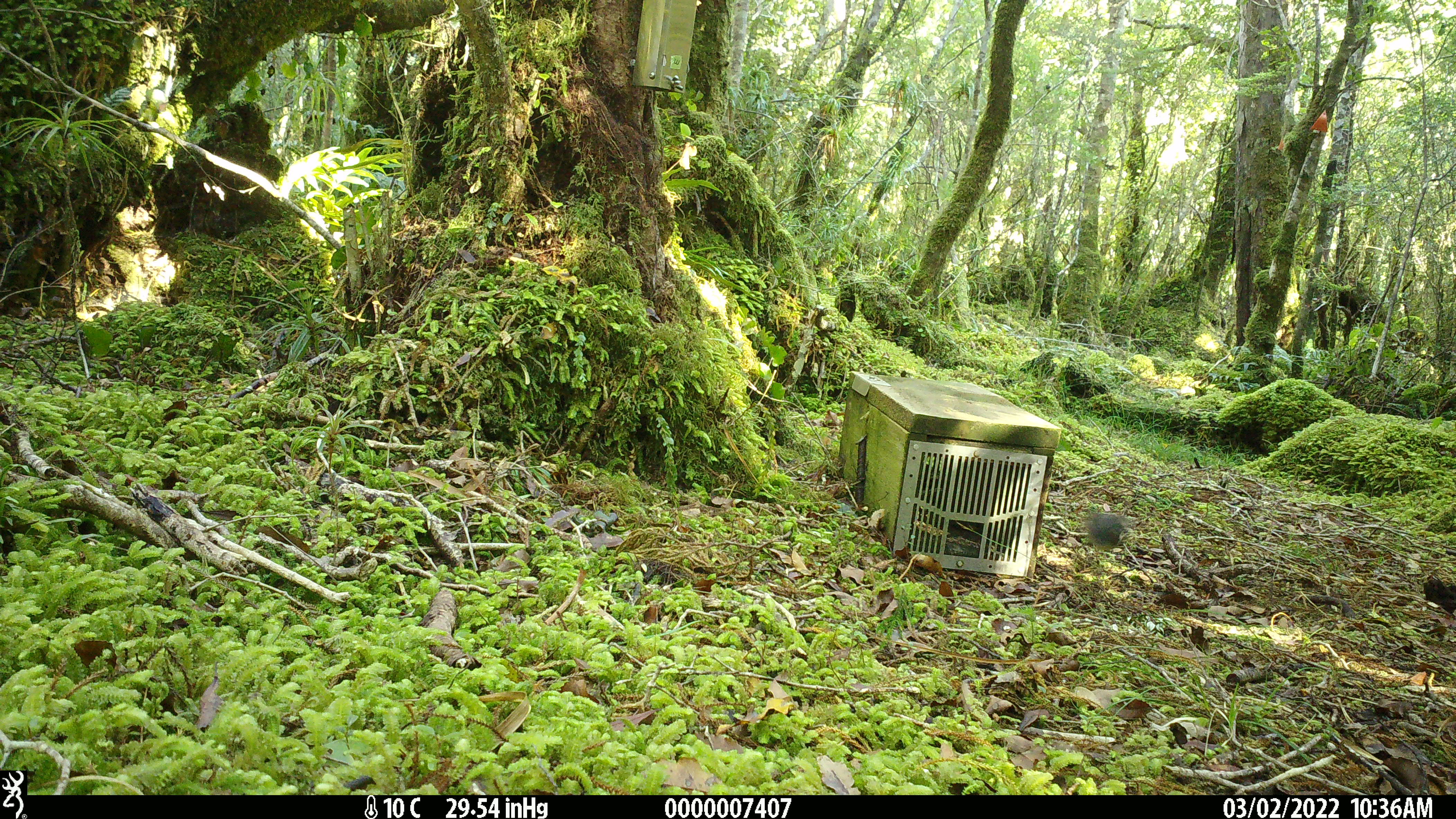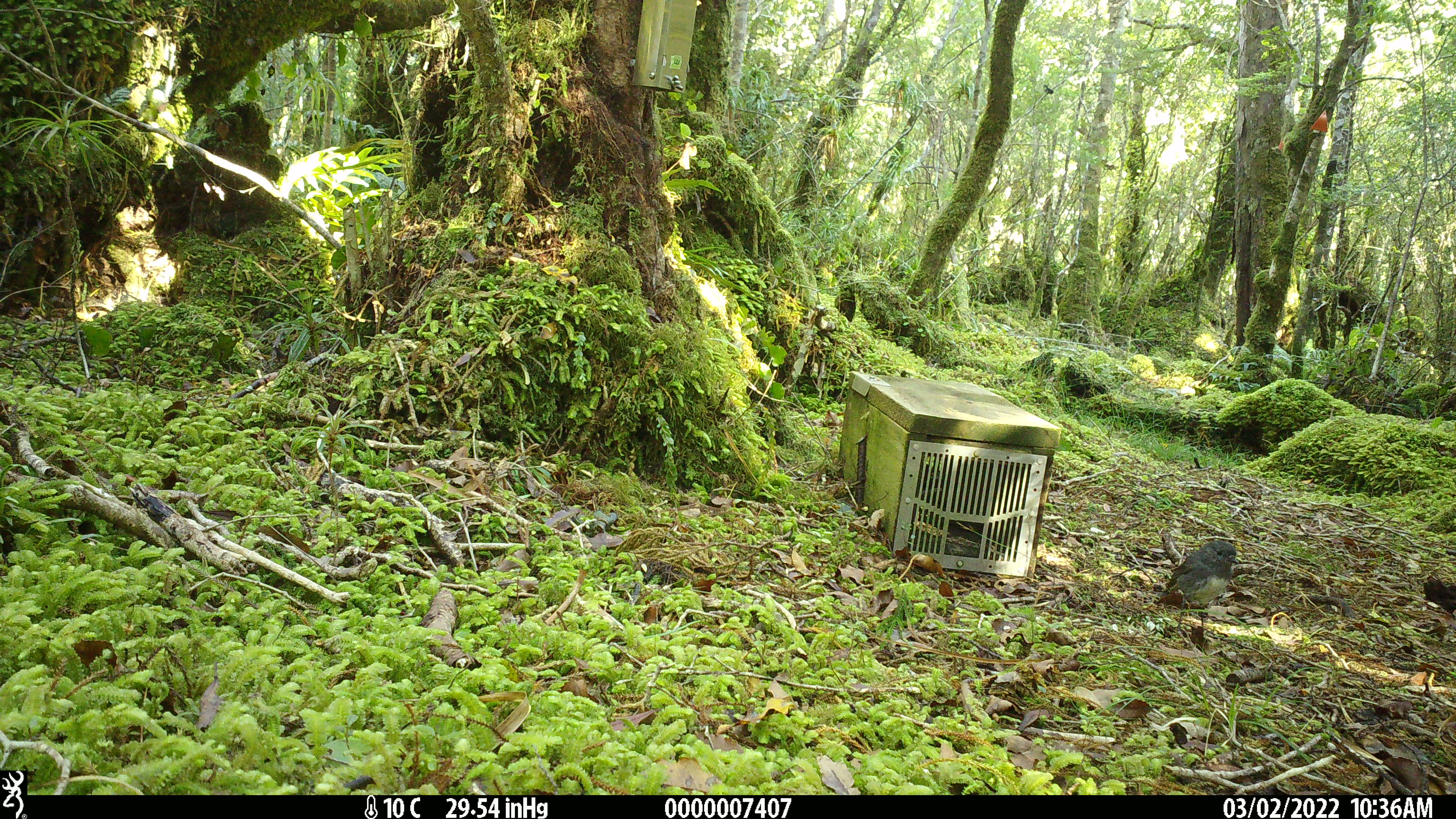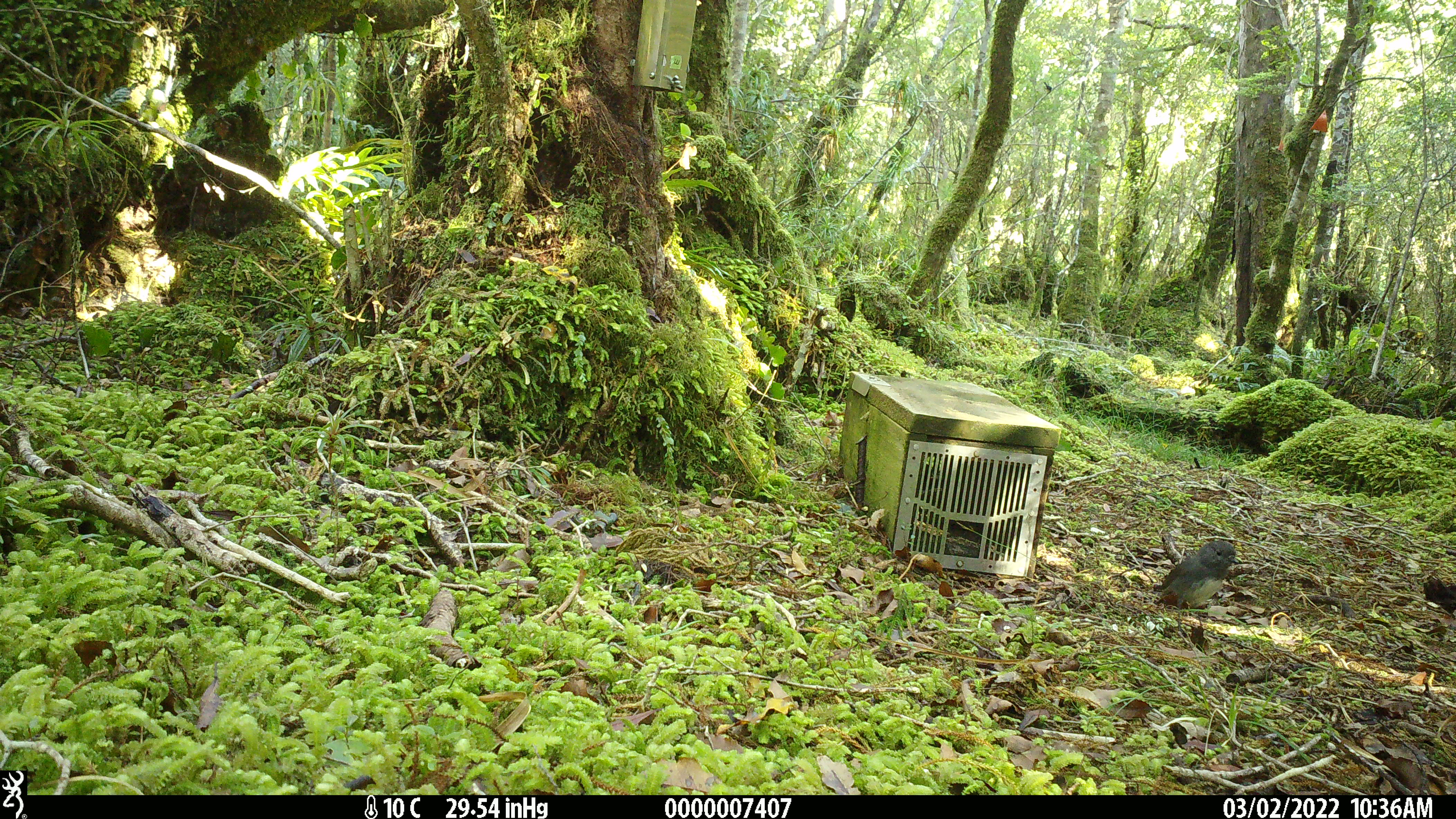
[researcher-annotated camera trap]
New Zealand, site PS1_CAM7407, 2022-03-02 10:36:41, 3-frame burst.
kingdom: Animalia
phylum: Chordata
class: Aves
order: Passeriformes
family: Petroicidae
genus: Petroica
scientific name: Petroica australis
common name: new zealand robin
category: robin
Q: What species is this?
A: Robin (new zealand robin) (Petroica australis).